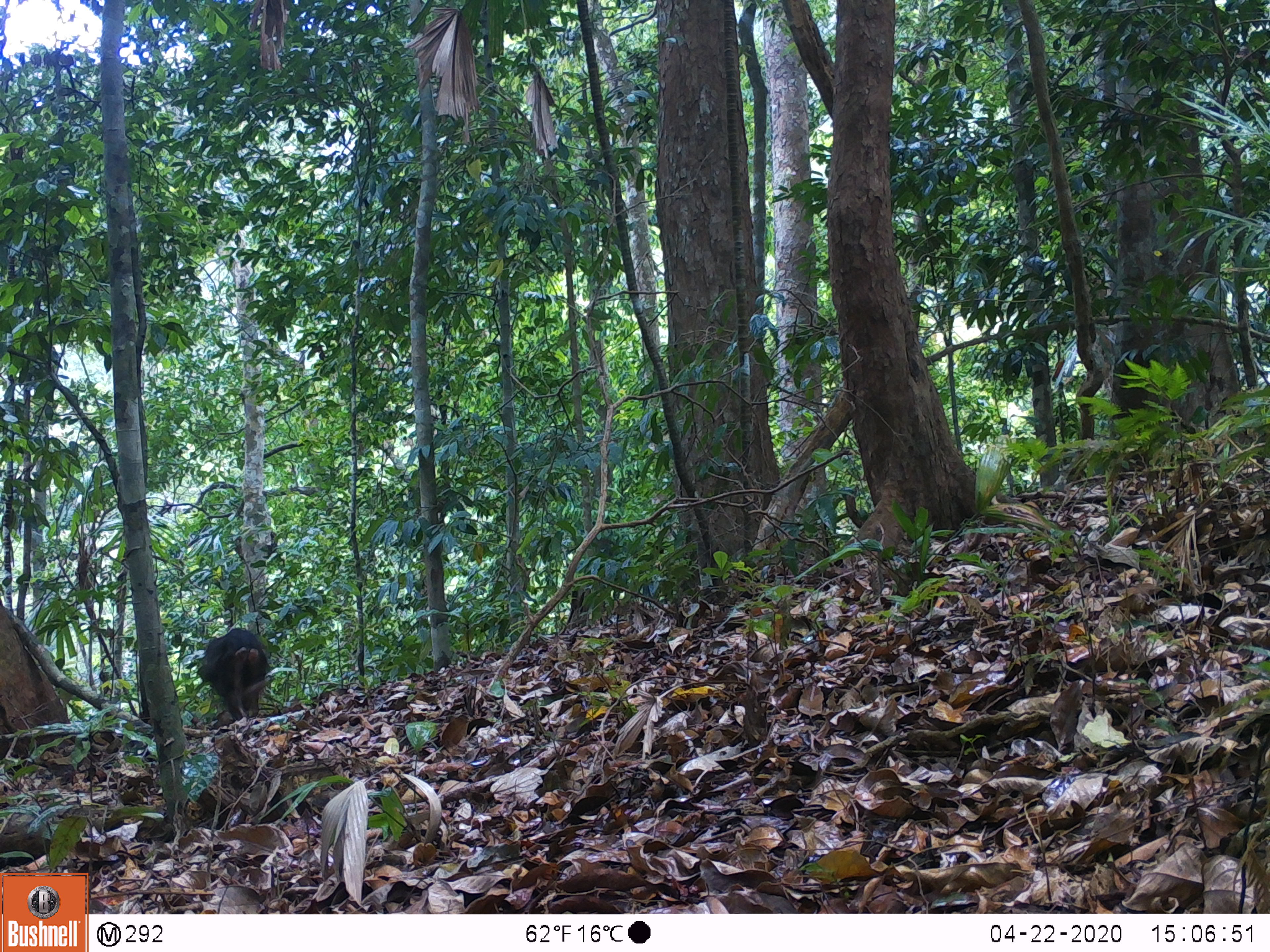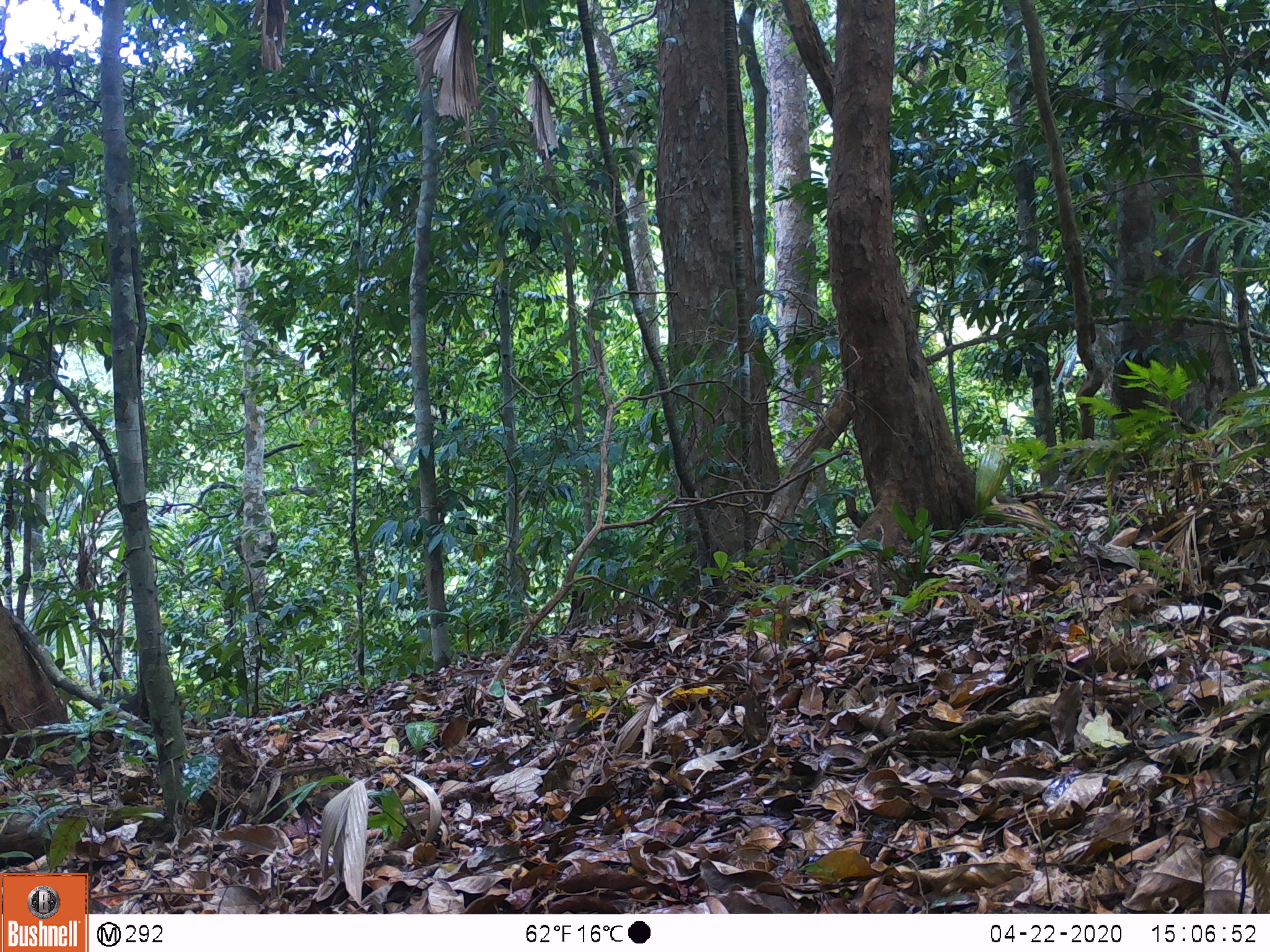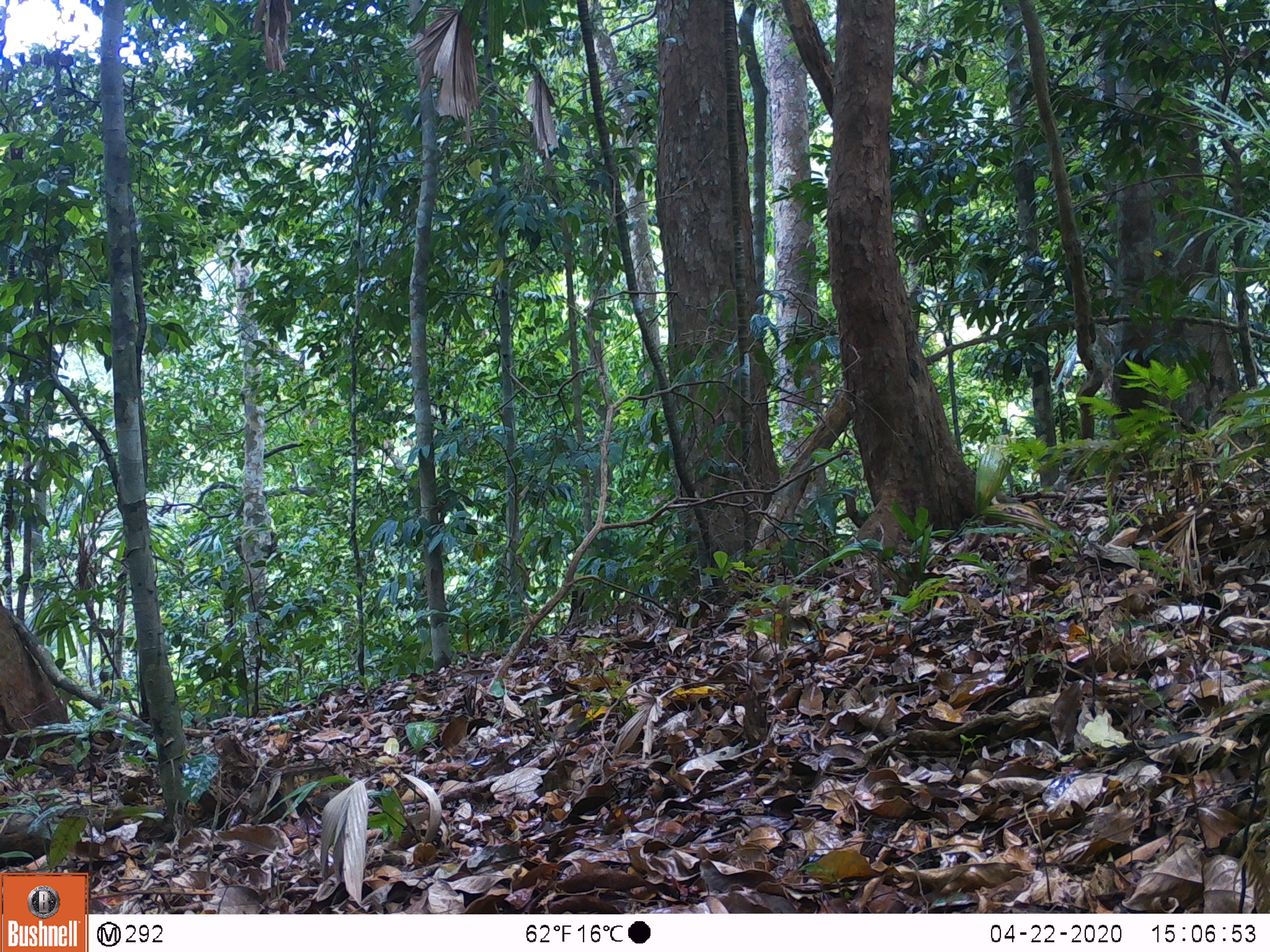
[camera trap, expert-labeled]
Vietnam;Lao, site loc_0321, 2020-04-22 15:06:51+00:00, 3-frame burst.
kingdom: Animalia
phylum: Chordata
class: Mammalia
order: Primates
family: Cercopithecidae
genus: Macaca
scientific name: Macaca arctoides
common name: stump-tailed macaque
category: stump tailed macaque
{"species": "stump tailed macaque (stump-tailed macaque) (Macaca arctoides)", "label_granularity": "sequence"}